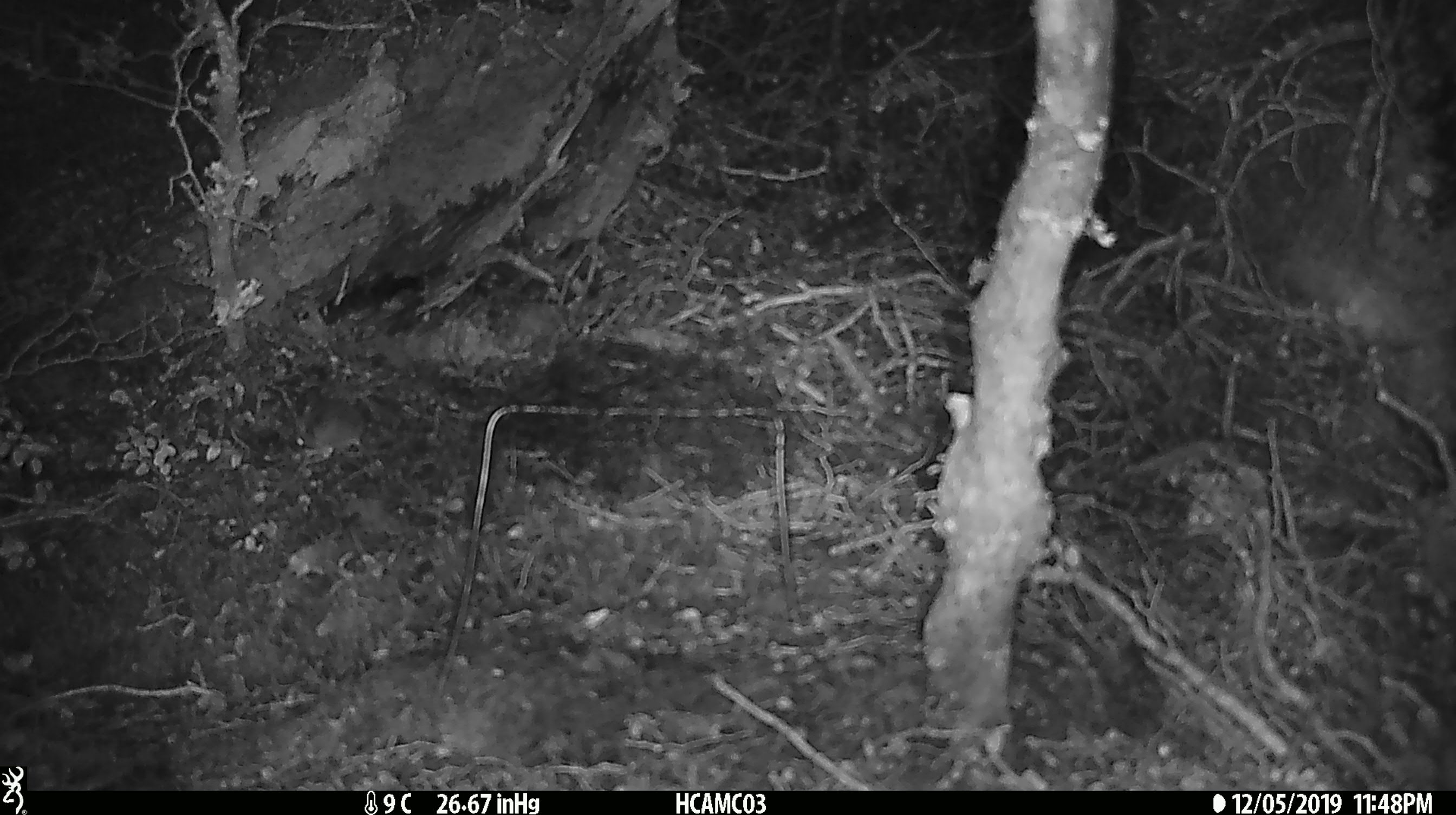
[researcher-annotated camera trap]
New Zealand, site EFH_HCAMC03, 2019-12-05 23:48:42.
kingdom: Animalia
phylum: Chordata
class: Mammalia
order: Rodentia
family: Muridae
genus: Mus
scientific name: Mus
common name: mouse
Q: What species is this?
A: Mouse (Mus).